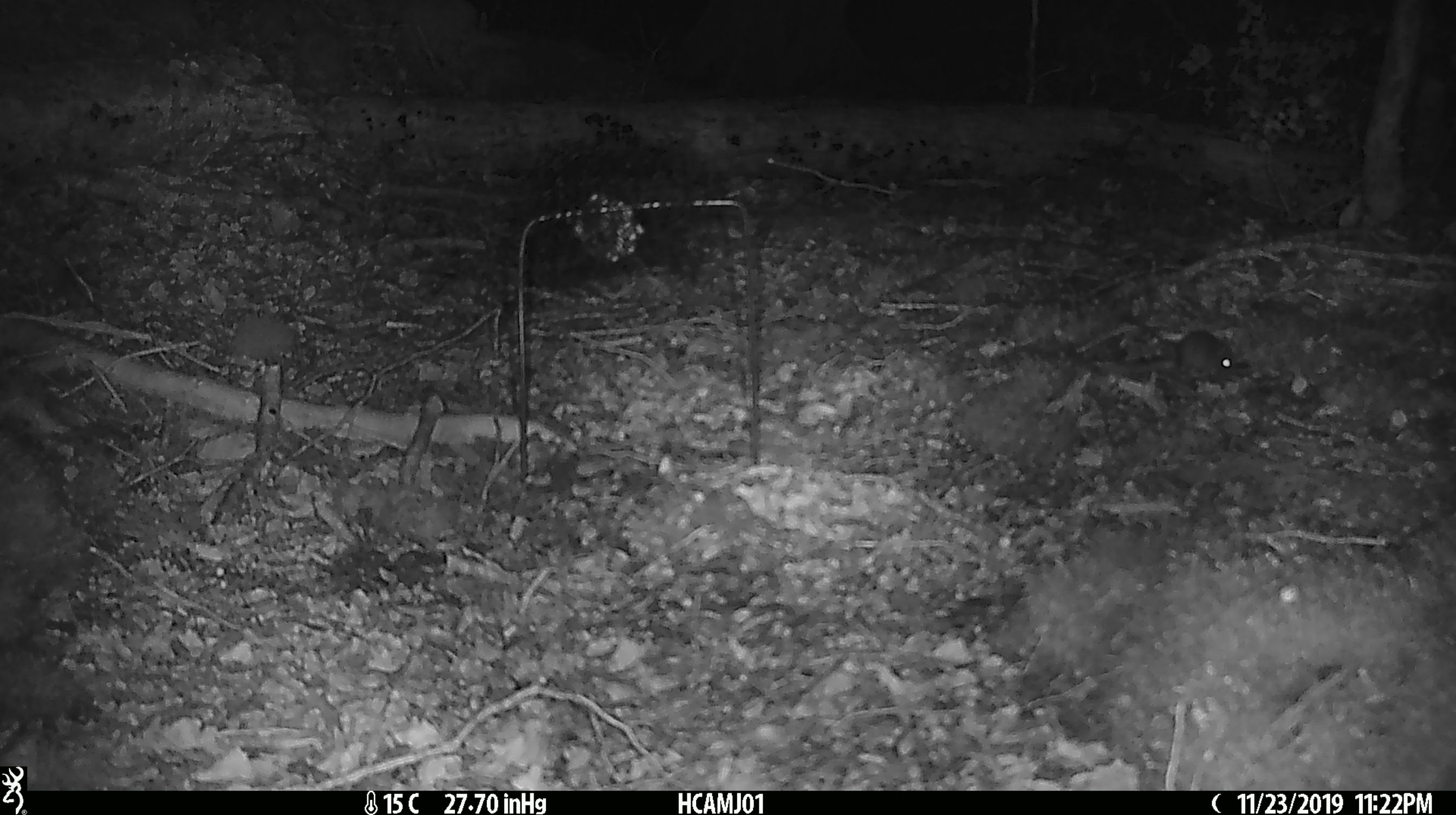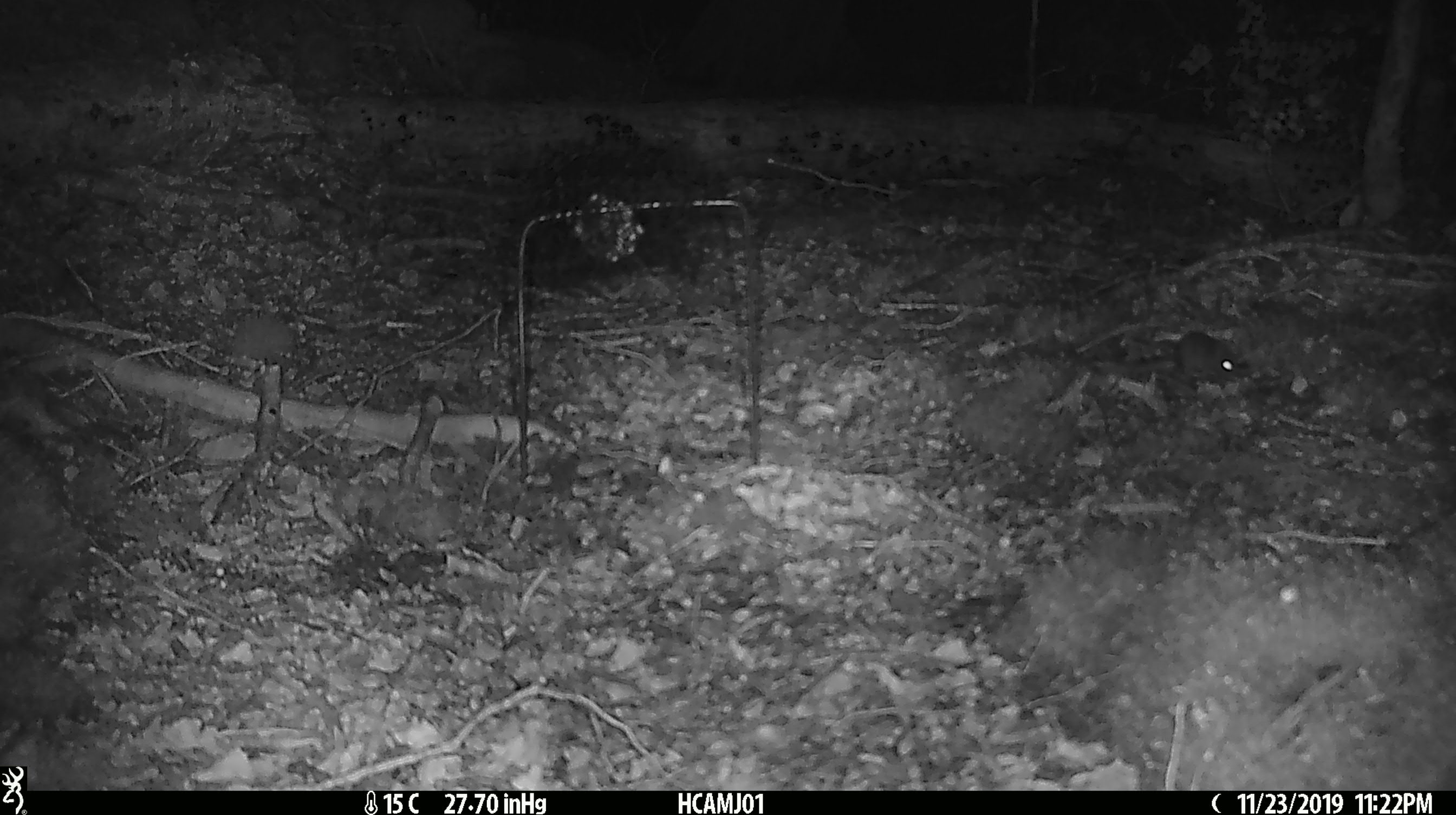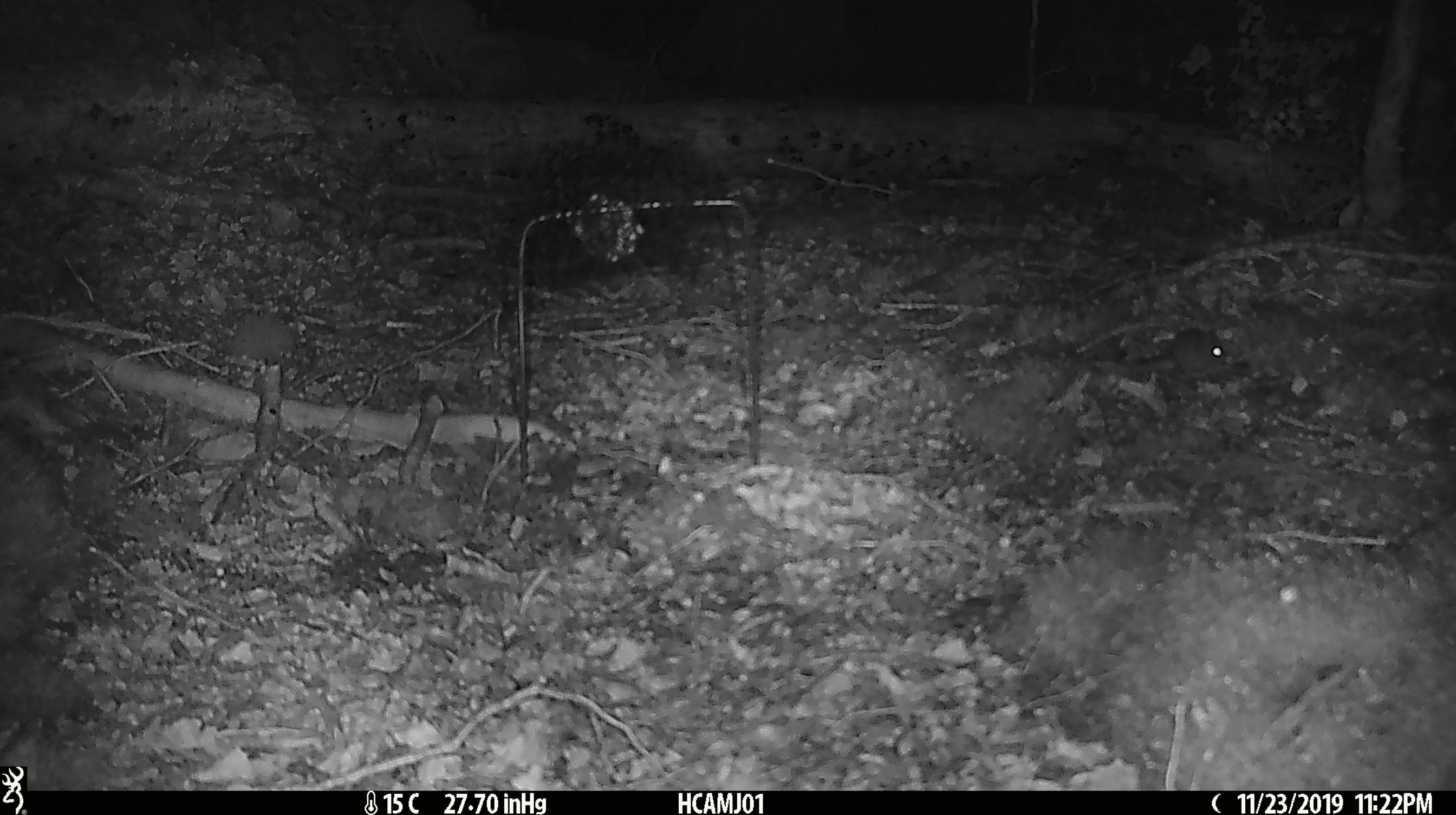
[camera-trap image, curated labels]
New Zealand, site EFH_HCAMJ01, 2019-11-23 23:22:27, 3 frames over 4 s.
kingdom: Animalia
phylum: Chordata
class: Mammalia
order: Rodentia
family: Muridae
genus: Mus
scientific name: Mus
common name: mouse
Mouse (Mus).